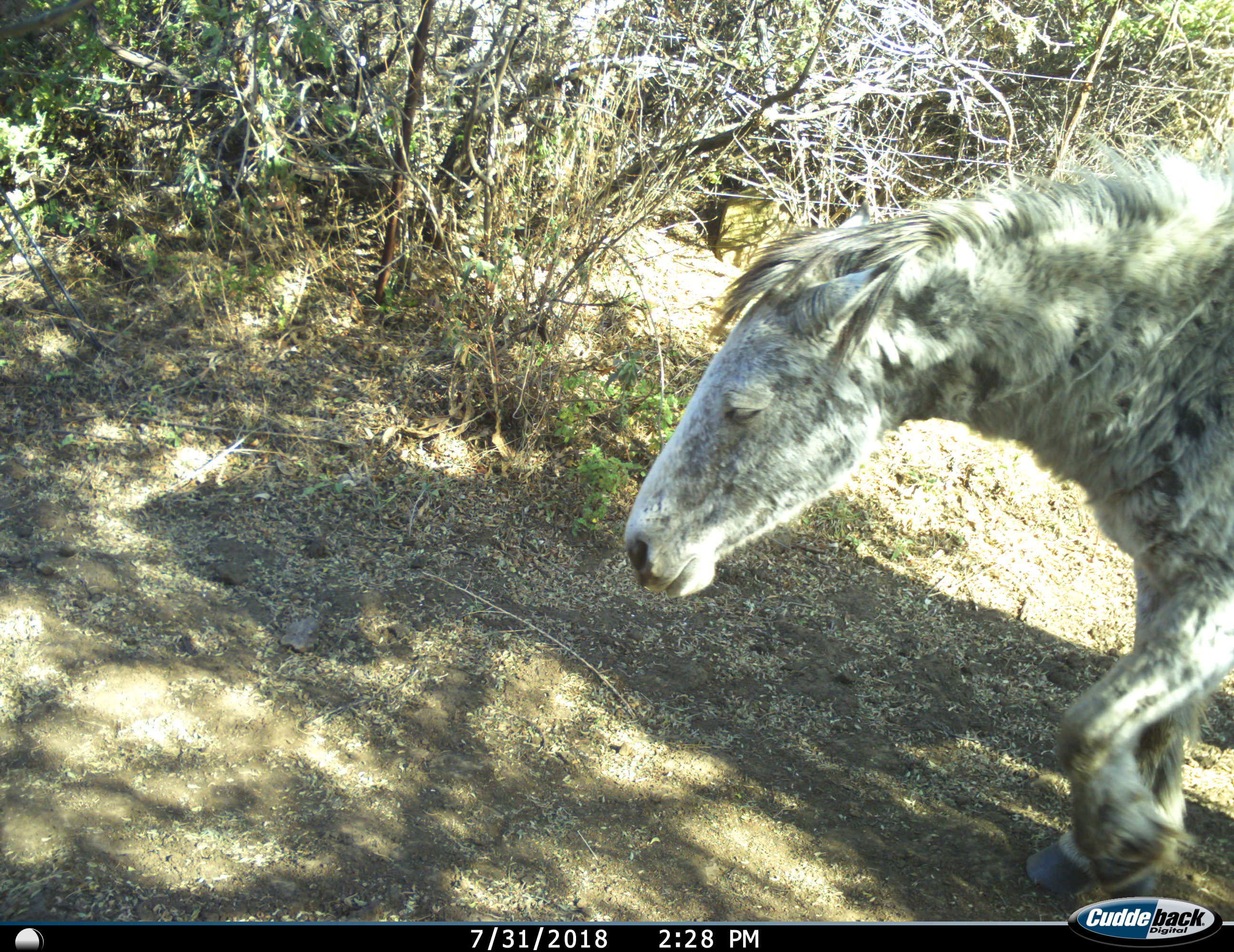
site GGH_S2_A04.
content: unidentified animal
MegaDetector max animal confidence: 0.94